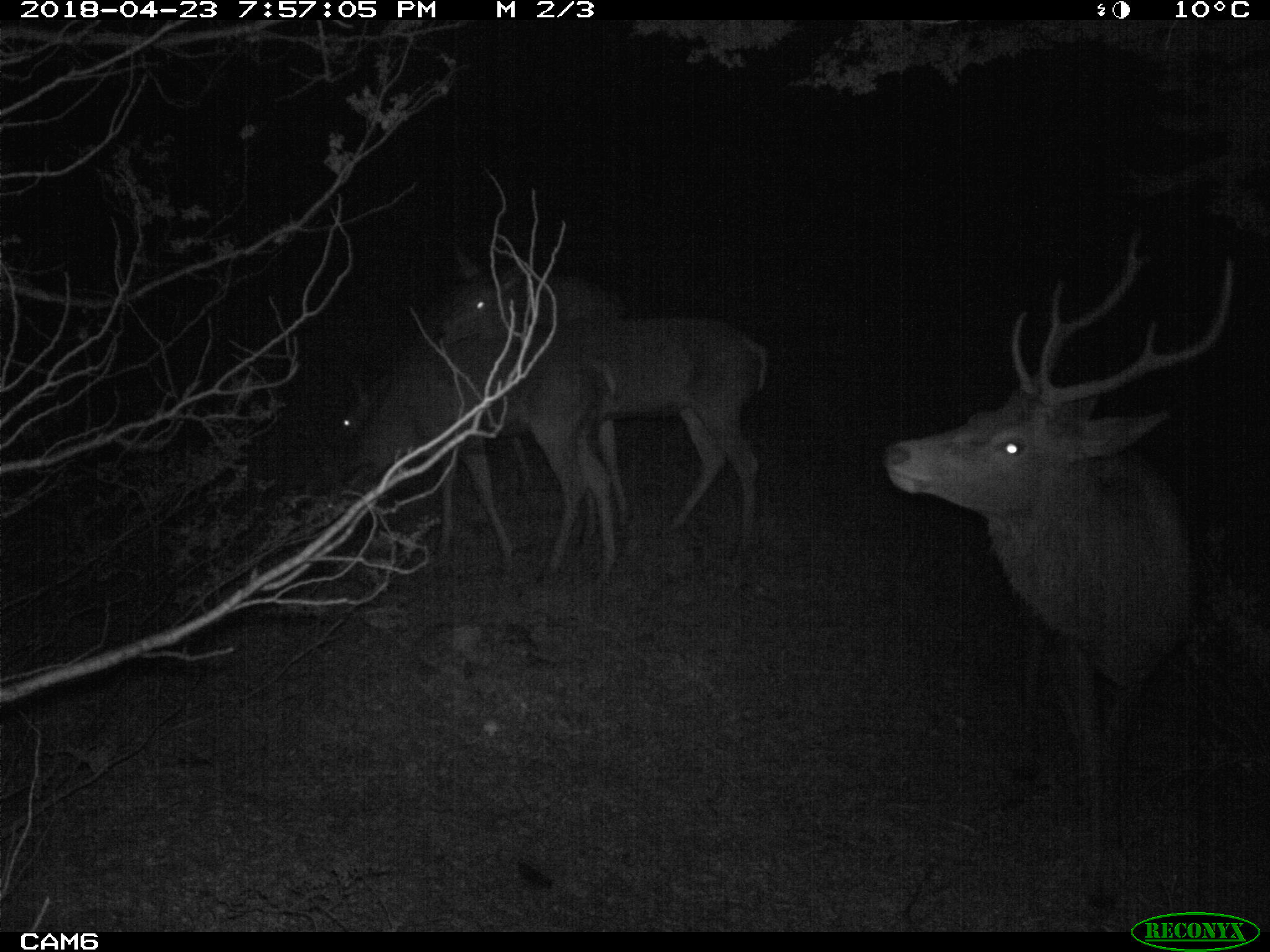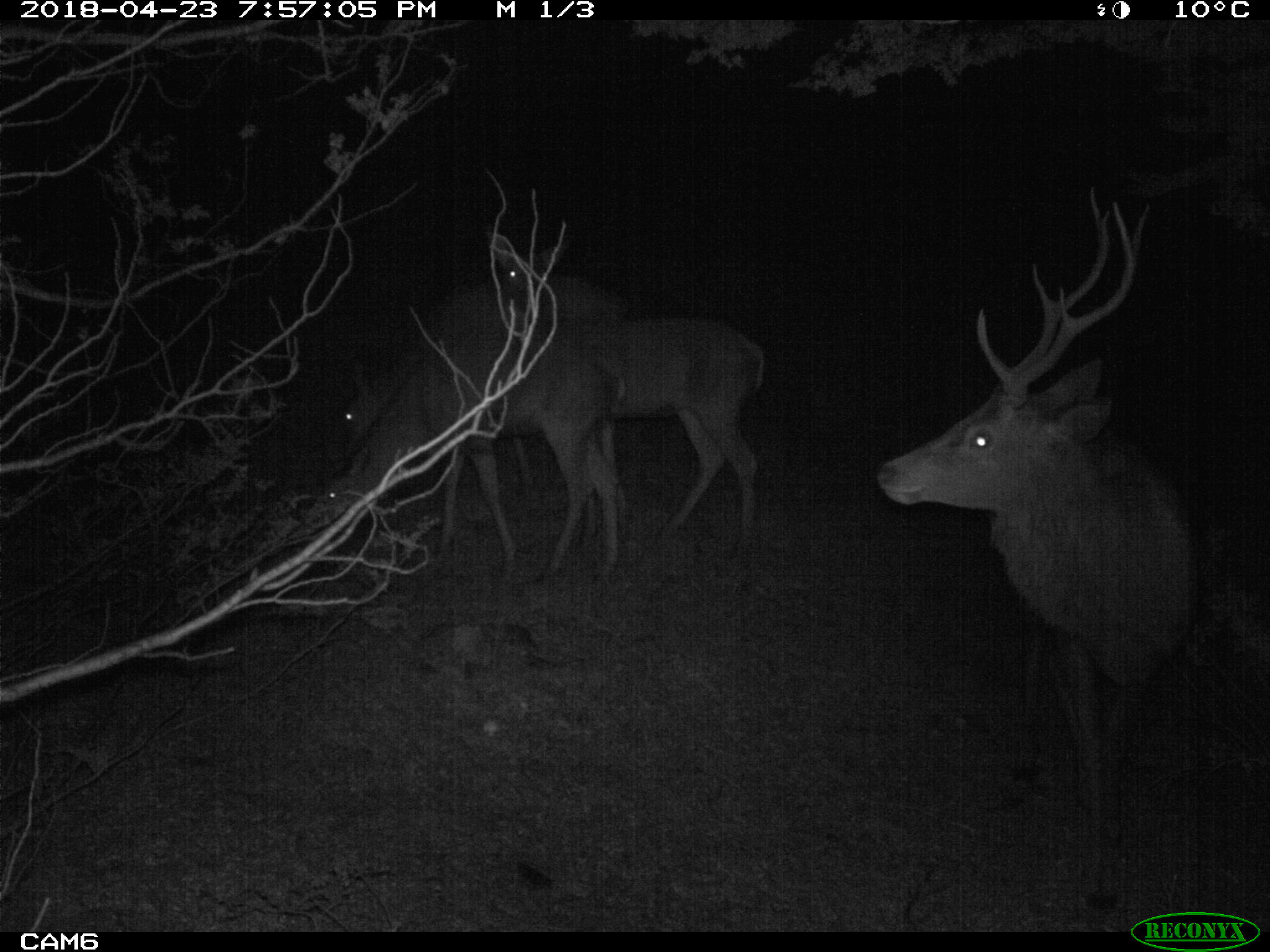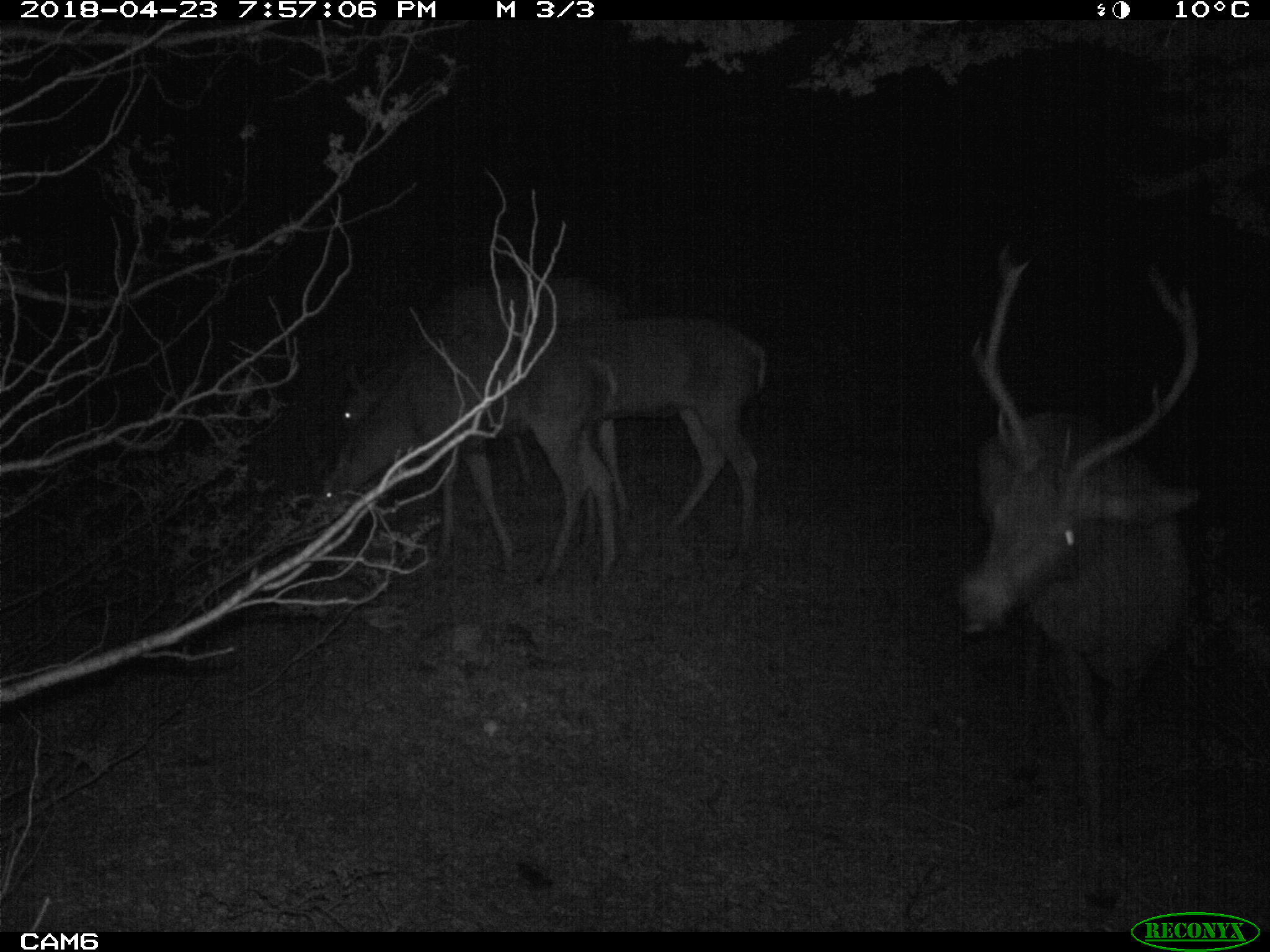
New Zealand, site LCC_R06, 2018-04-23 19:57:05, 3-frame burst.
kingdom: Animalia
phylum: Chordata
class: Mammalia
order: Artiodactyla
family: Cervidae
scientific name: Cervidae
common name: deer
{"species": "deer (Cervidae)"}